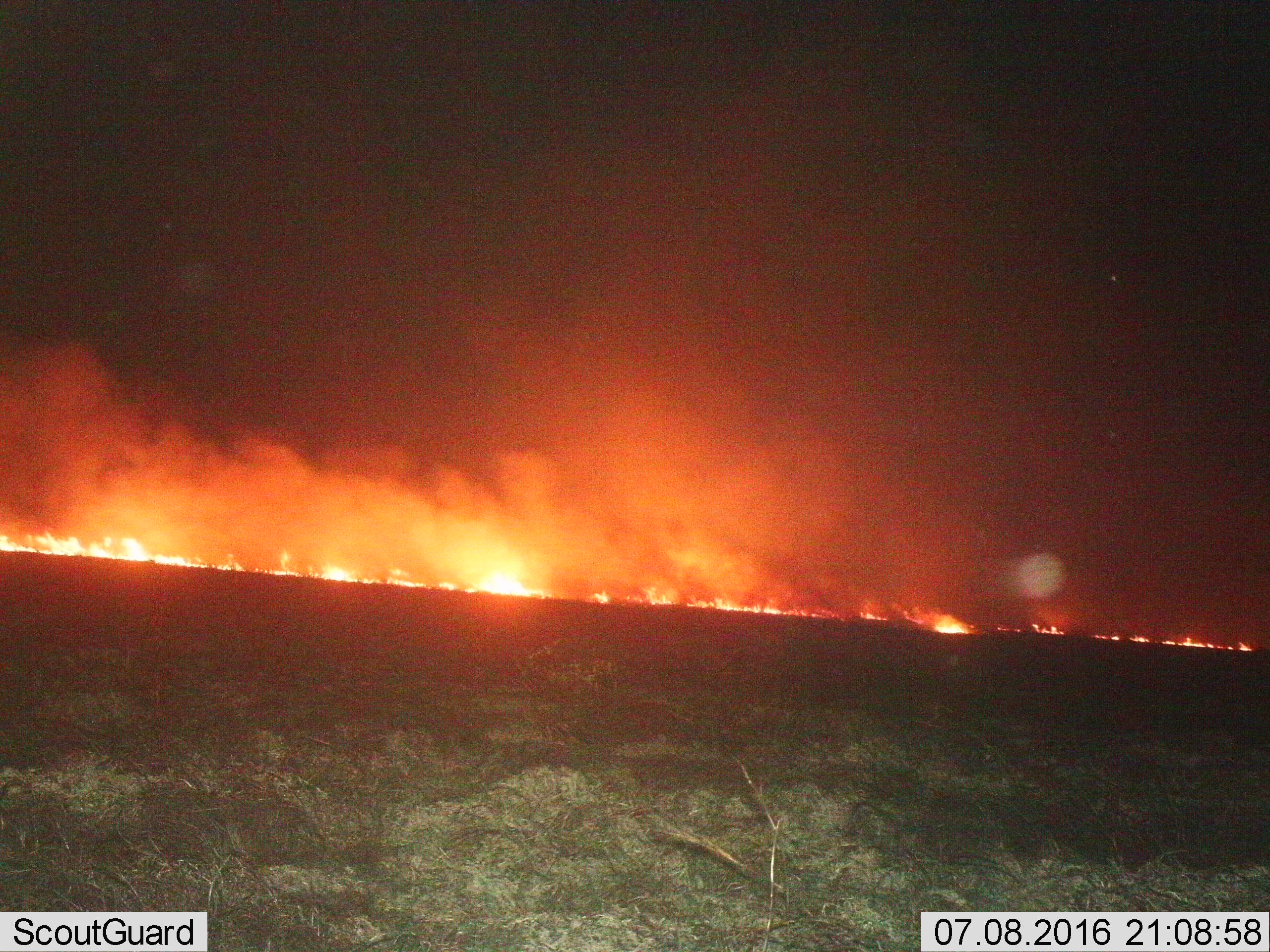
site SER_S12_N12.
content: unidentified animal